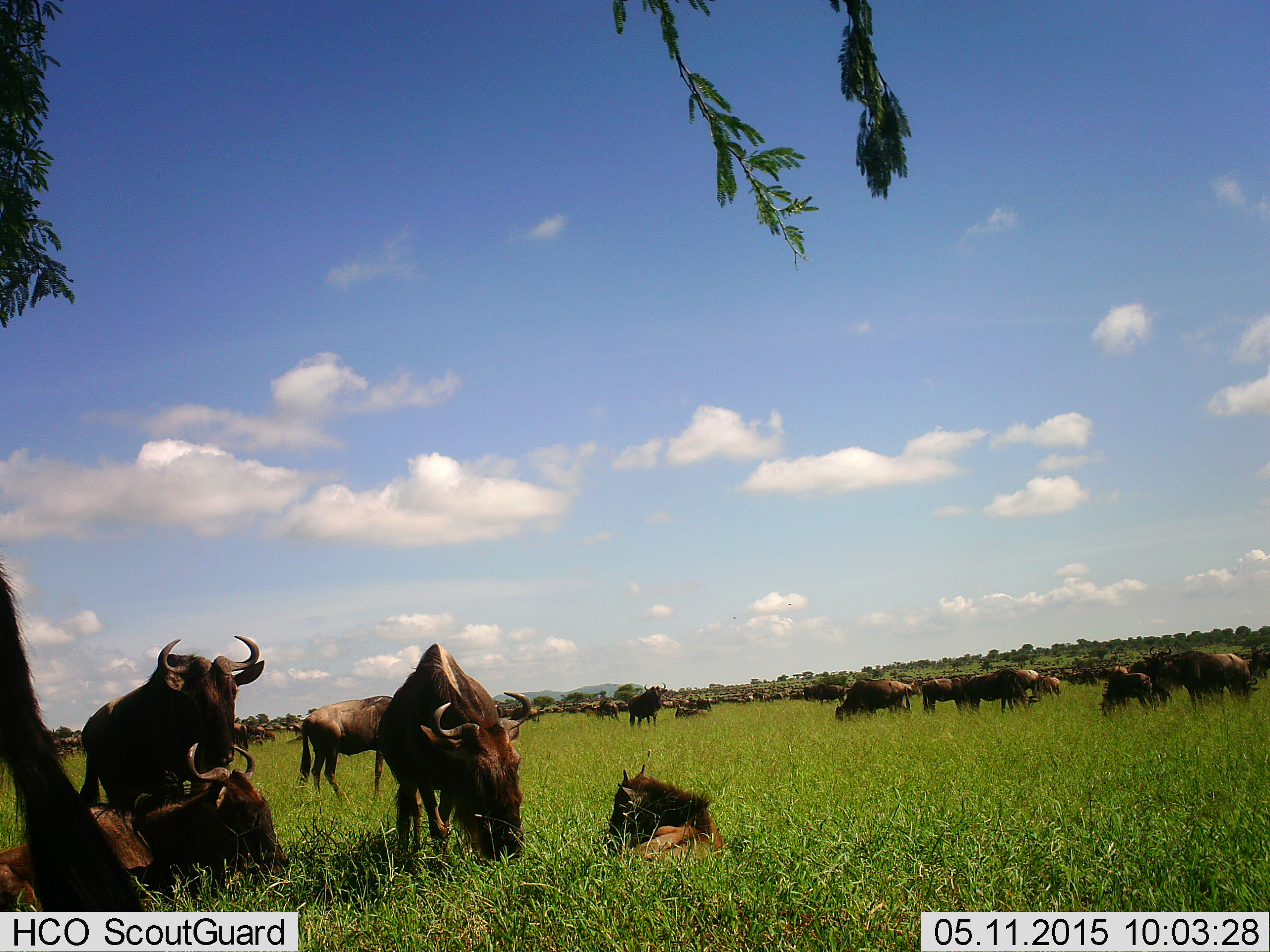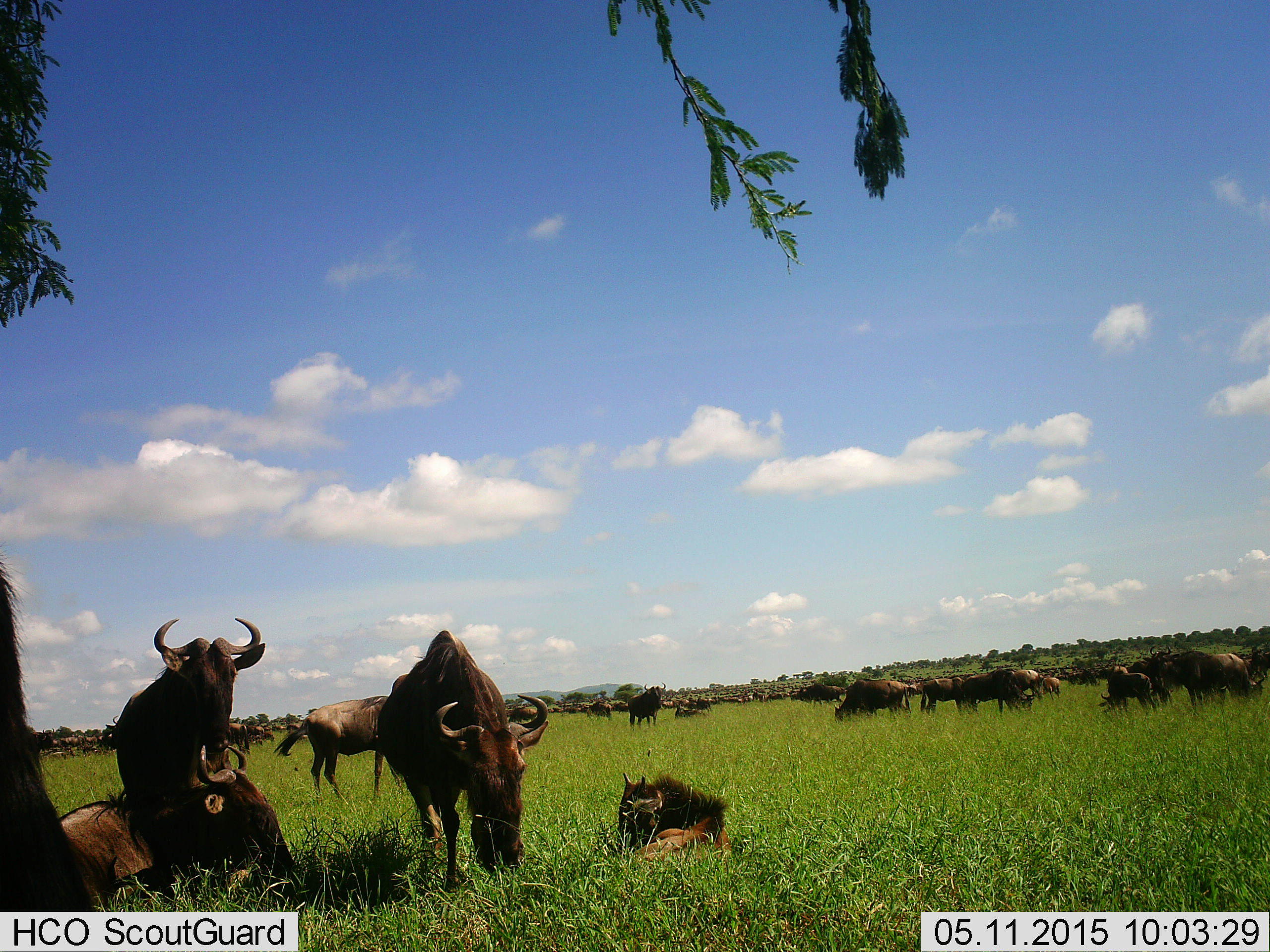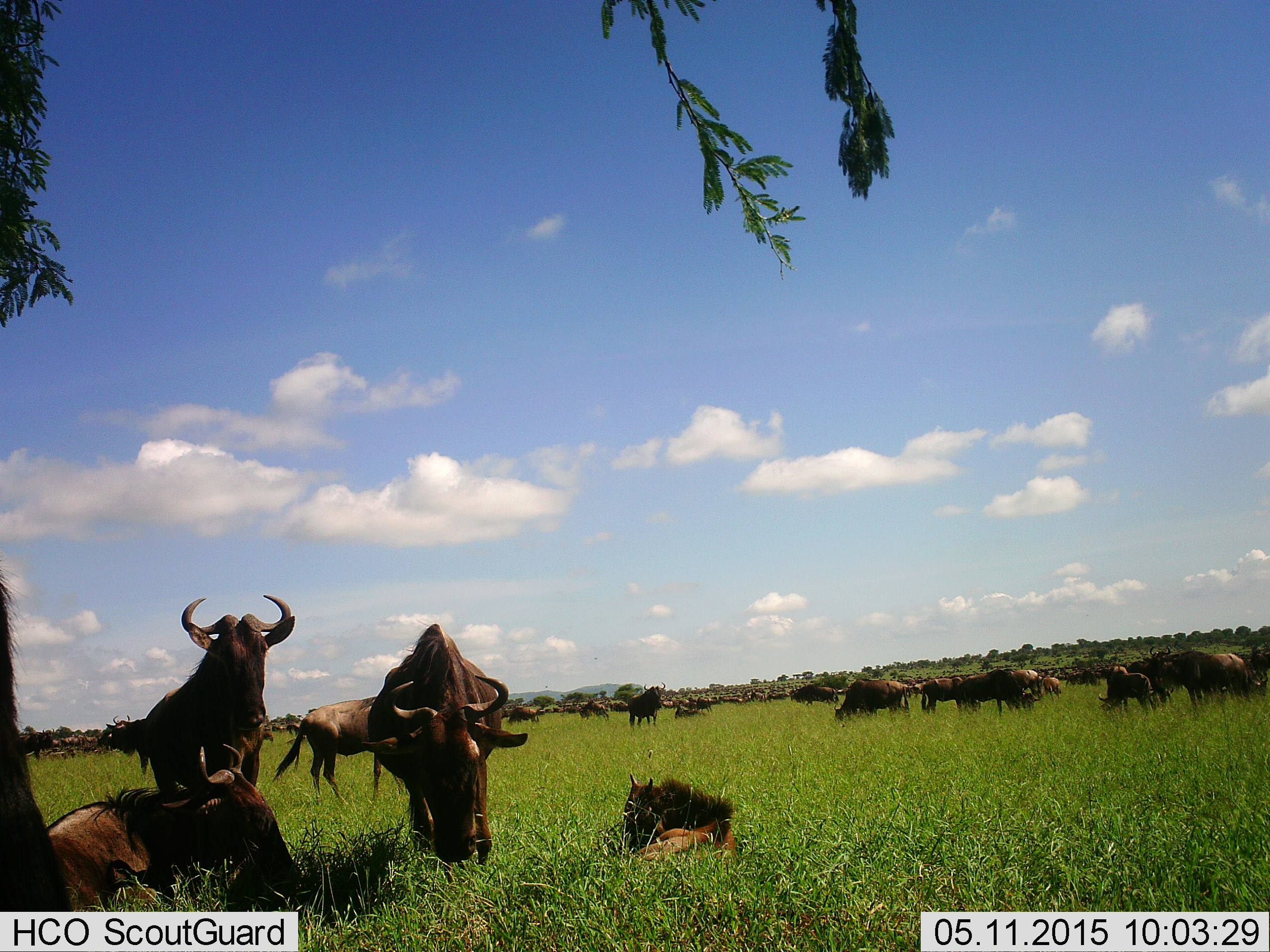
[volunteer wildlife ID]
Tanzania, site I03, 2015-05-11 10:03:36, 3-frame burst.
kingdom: Animalia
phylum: Chordata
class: Mammalia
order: Artiodactyla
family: Bovidae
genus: Connochaetes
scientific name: Connochaetes taurinus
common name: blue wildebeest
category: wildebeest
Wildebeest (blue wildebeest) (Connochaetes taurinus), count 11-50. Behavior (volunteer vote fractions): standing 80%, resting 90%, moving 20%, interacting 10%. Young present (vote fraction): 30%. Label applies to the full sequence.